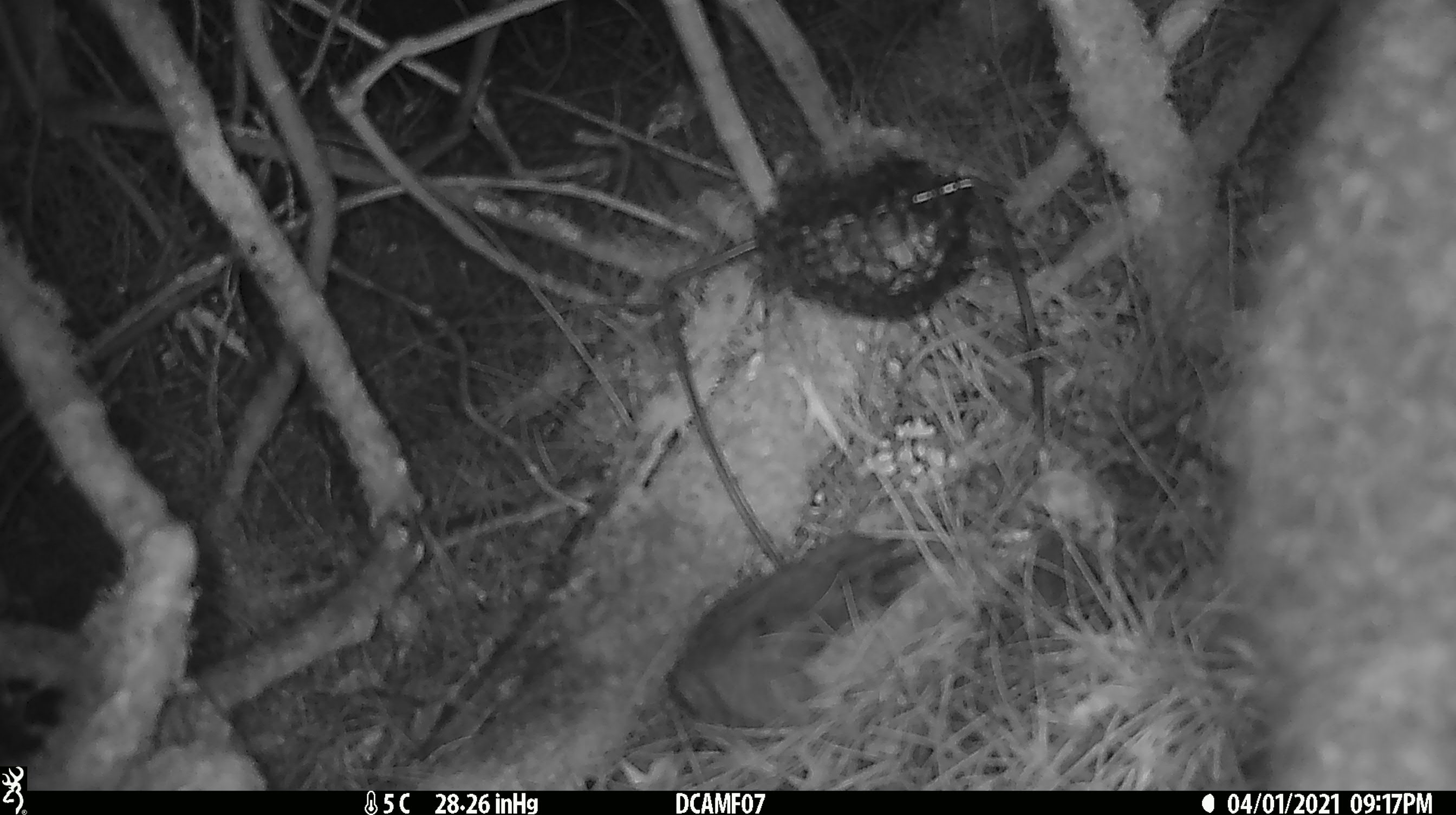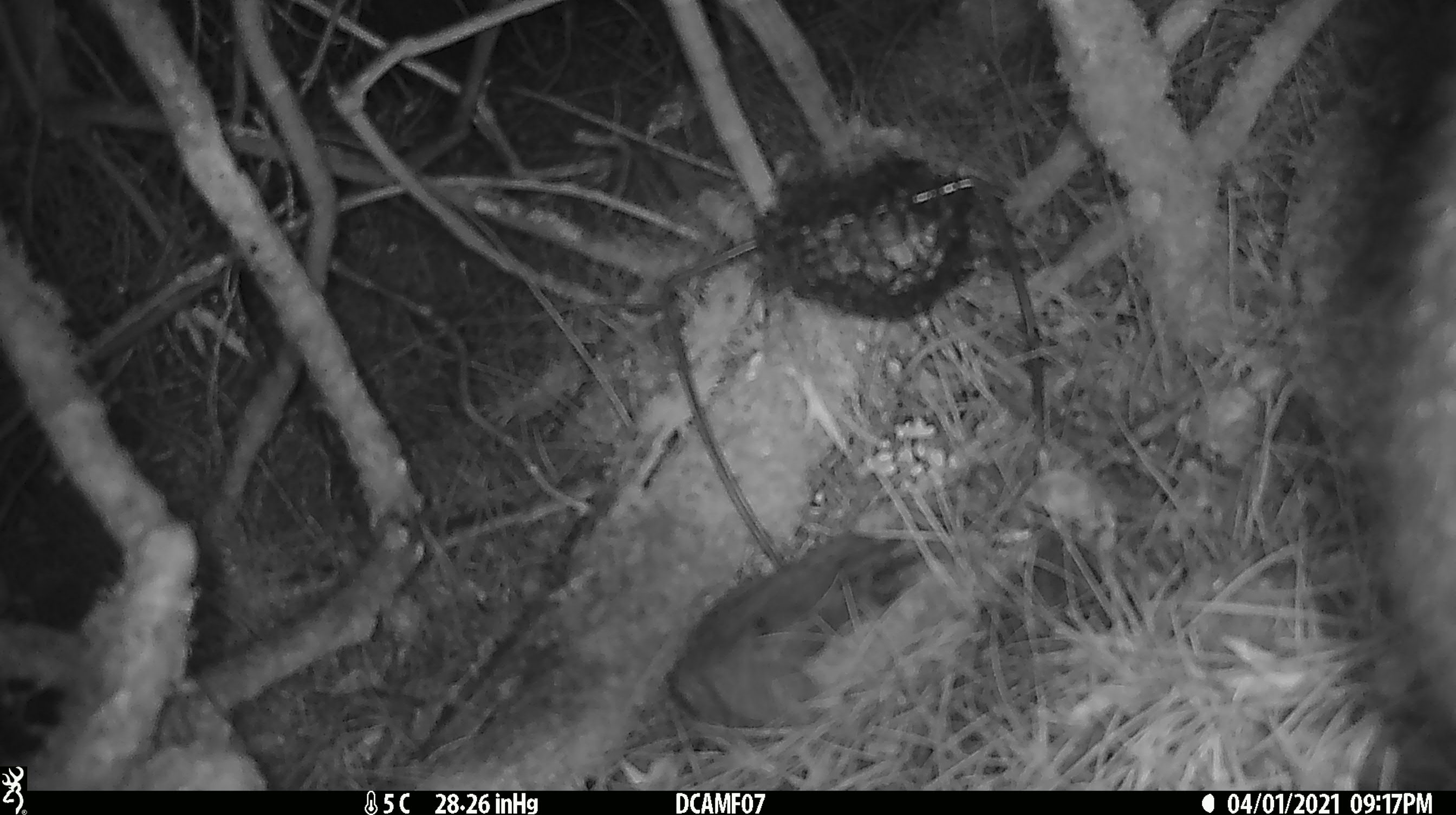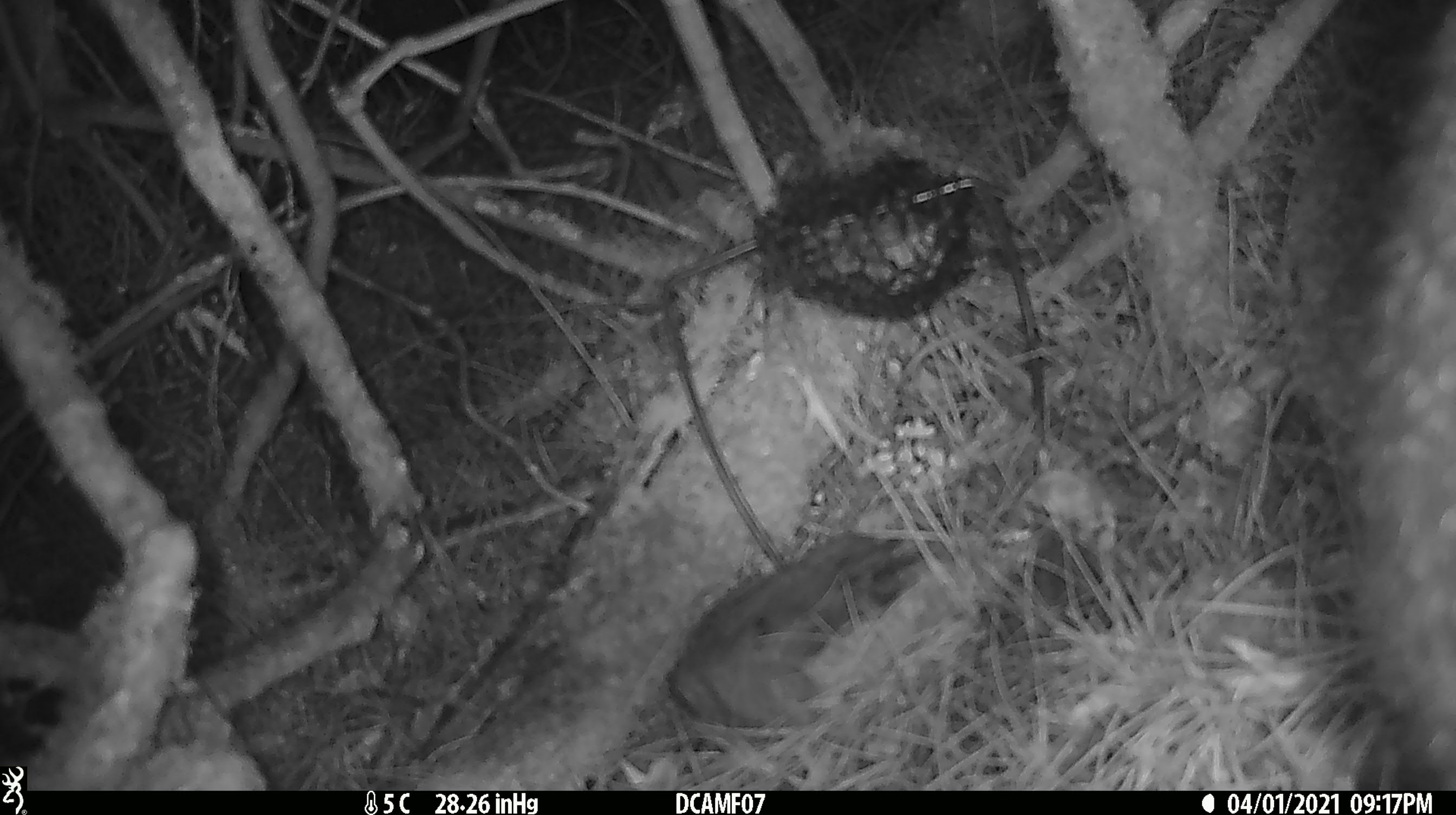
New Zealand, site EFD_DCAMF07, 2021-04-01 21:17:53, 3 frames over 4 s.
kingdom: Animalia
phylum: Chordata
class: Mammalia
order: Diprotodontia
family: Phalangeridae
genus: Trichosurus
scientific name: Trichosurus vulpecula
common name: common brushtail possum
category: possum